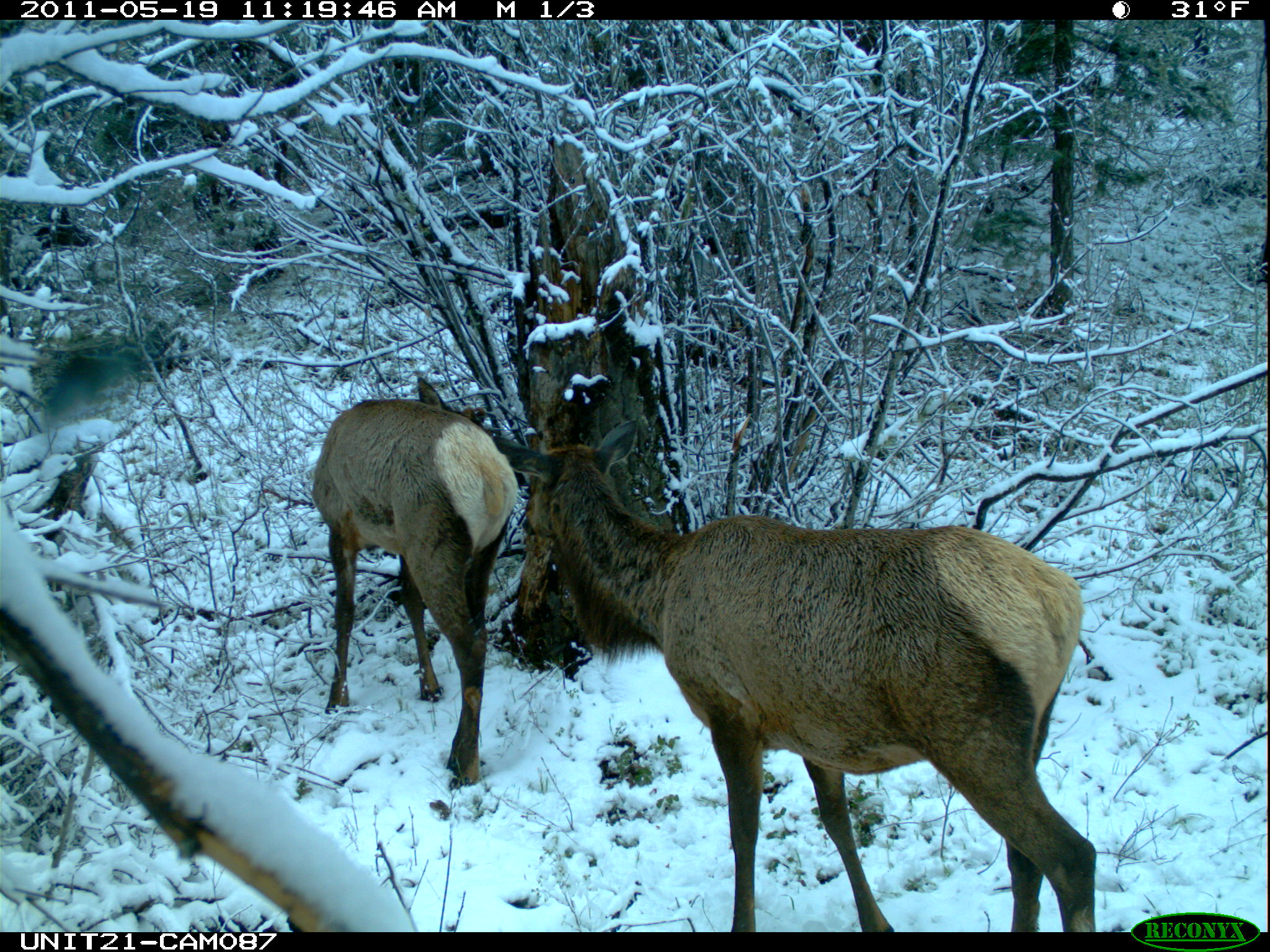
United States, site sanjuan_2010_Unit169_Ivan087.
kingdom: Animalia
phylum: Chordata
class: Mammalia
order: Artiodactyla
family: Cervidae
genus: Cervus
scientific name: Cervus elaphus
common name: red deer